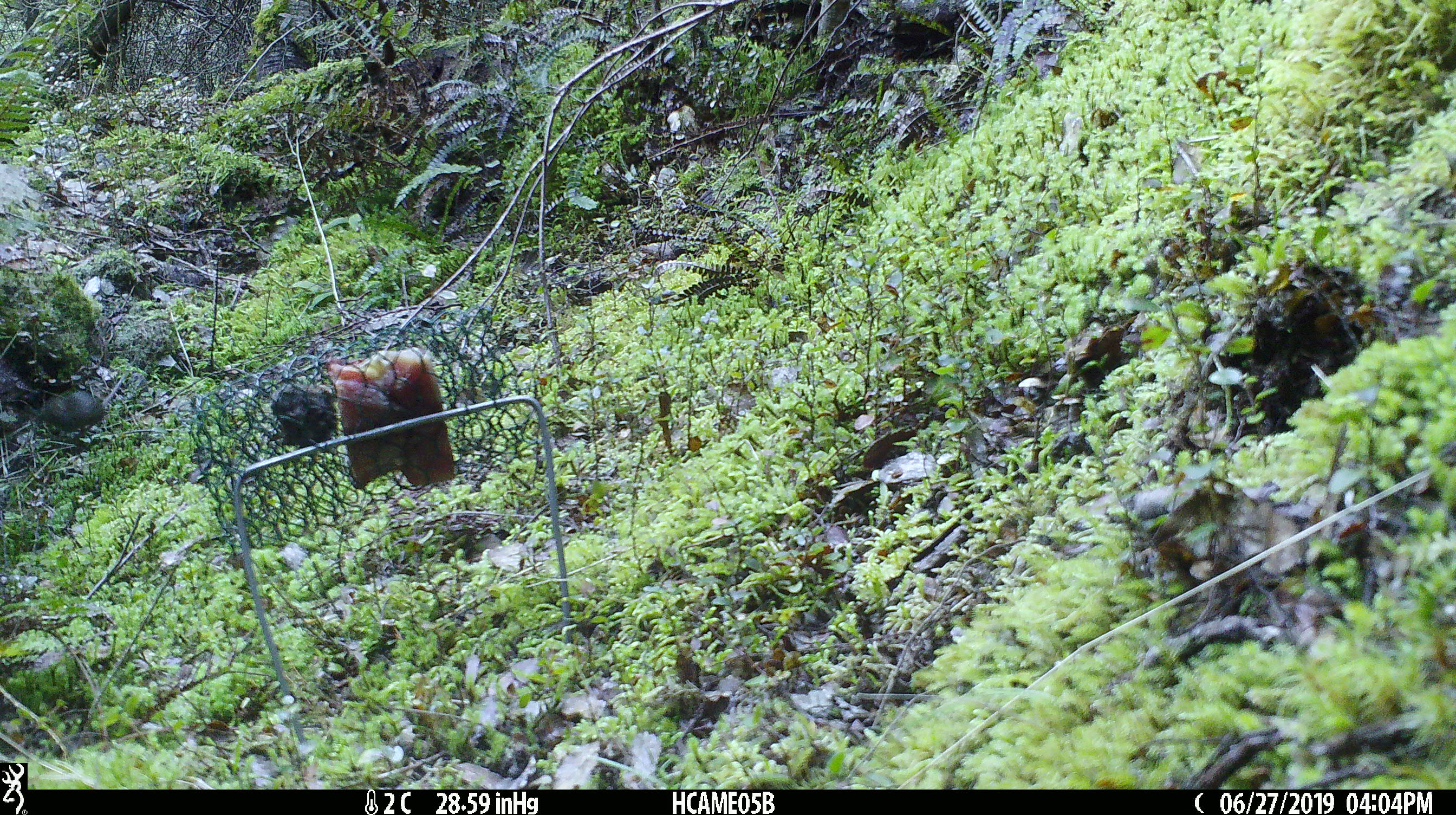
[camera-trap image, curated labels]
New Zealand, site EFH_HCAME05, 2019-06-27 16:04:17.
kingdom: Animalia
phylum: Chordata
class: Mammalia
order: Rodentia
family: Muridae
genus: Mus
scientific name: Mus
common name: mouse